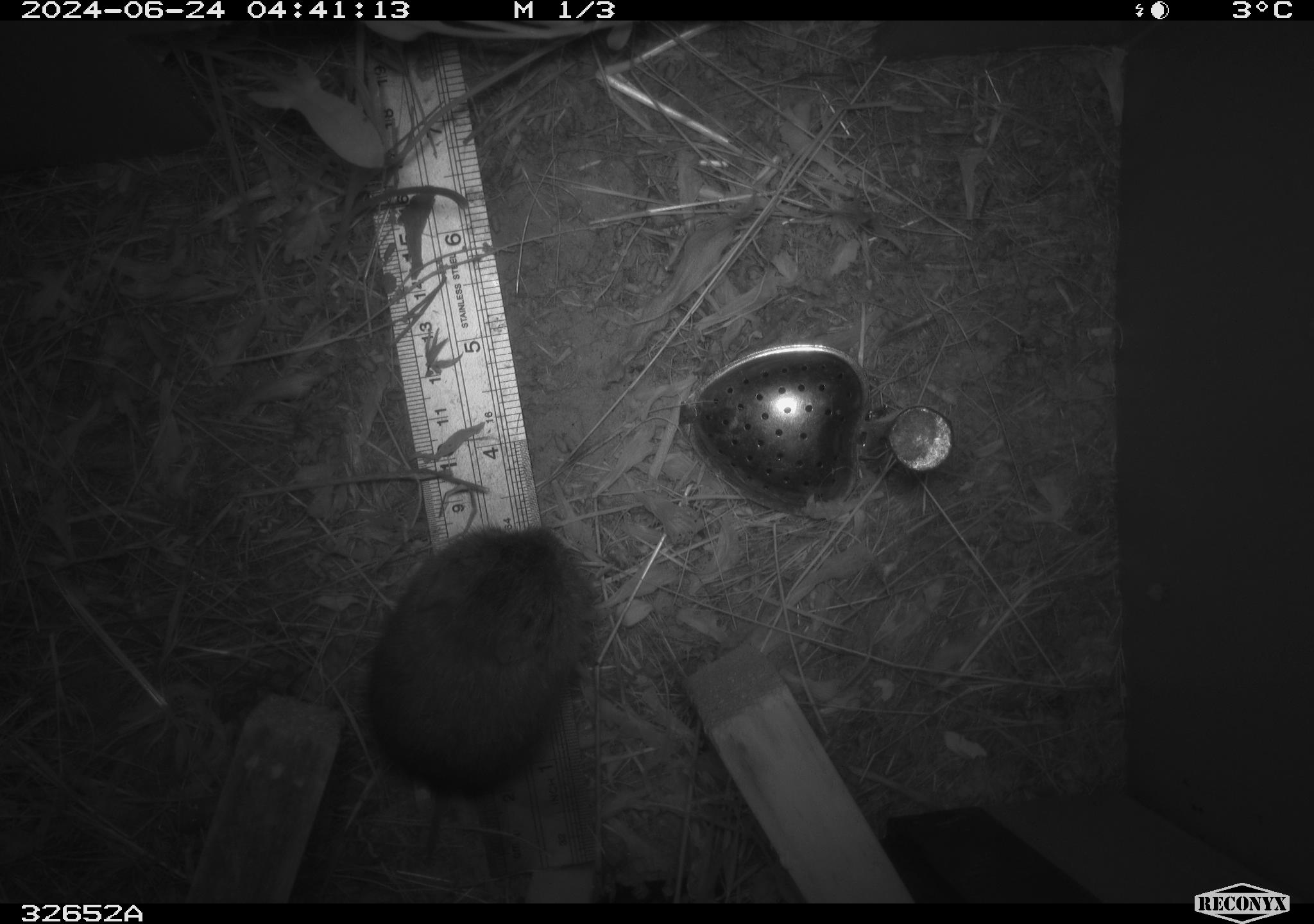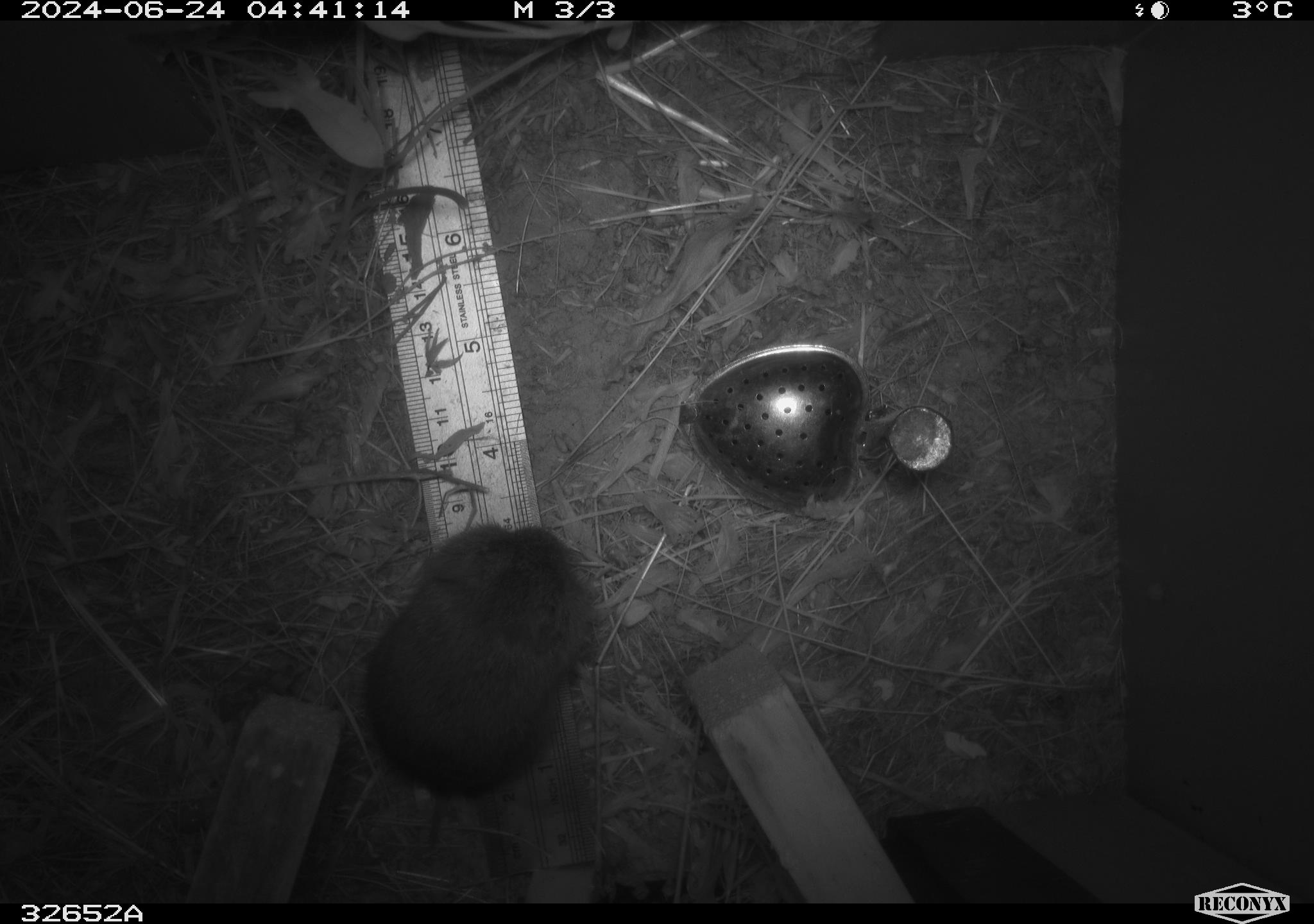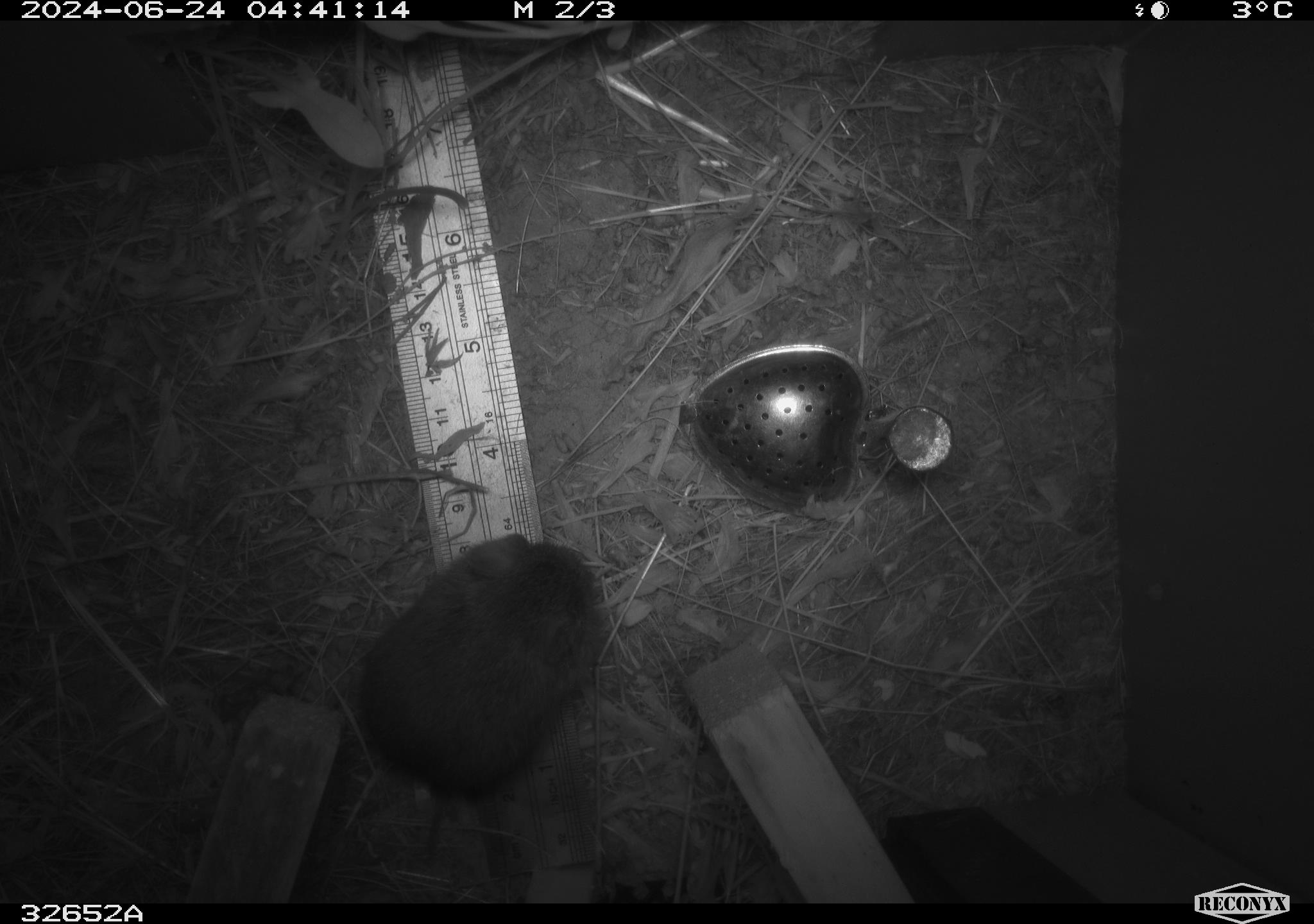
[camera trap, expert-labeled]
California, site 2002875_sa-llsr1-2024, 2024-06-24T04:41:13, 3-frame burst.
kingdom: Animalia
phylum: Chordata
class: Mammalia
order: Rodentia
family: Cricetidae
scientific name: Arvicolinae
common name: voles, lemmings, and muskrats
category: arvicolinae subfamily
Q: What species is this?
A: Arvicolinae subfamily (voles, lemmings, and muskrats) (Arvicolinae).